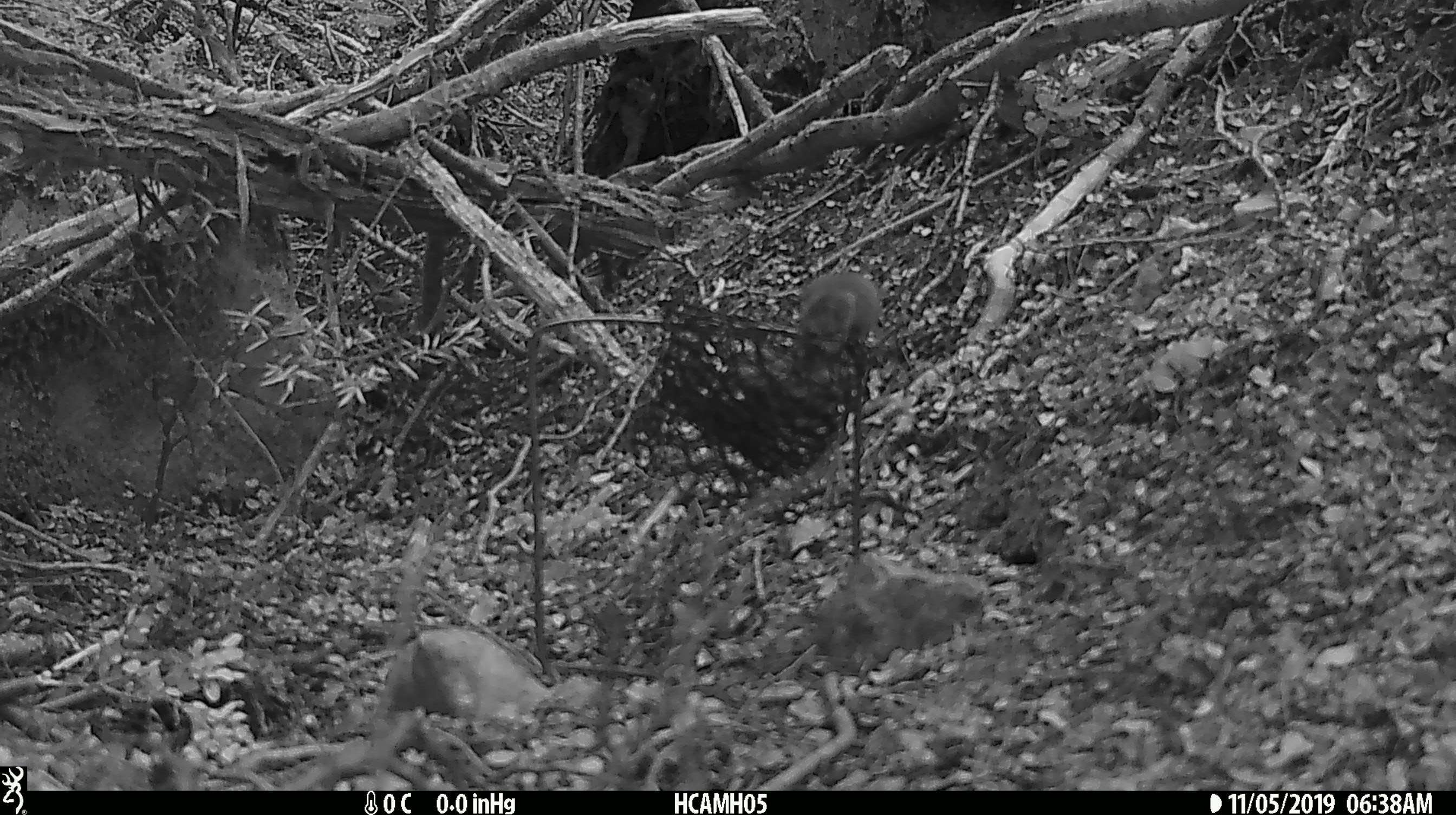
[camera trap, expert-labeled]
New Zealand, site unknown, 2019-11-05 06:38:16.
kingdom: Animalia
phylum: Chordata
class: Mammalia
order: Rodentia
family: Muridae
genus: Mus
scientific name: Mus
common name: mouse